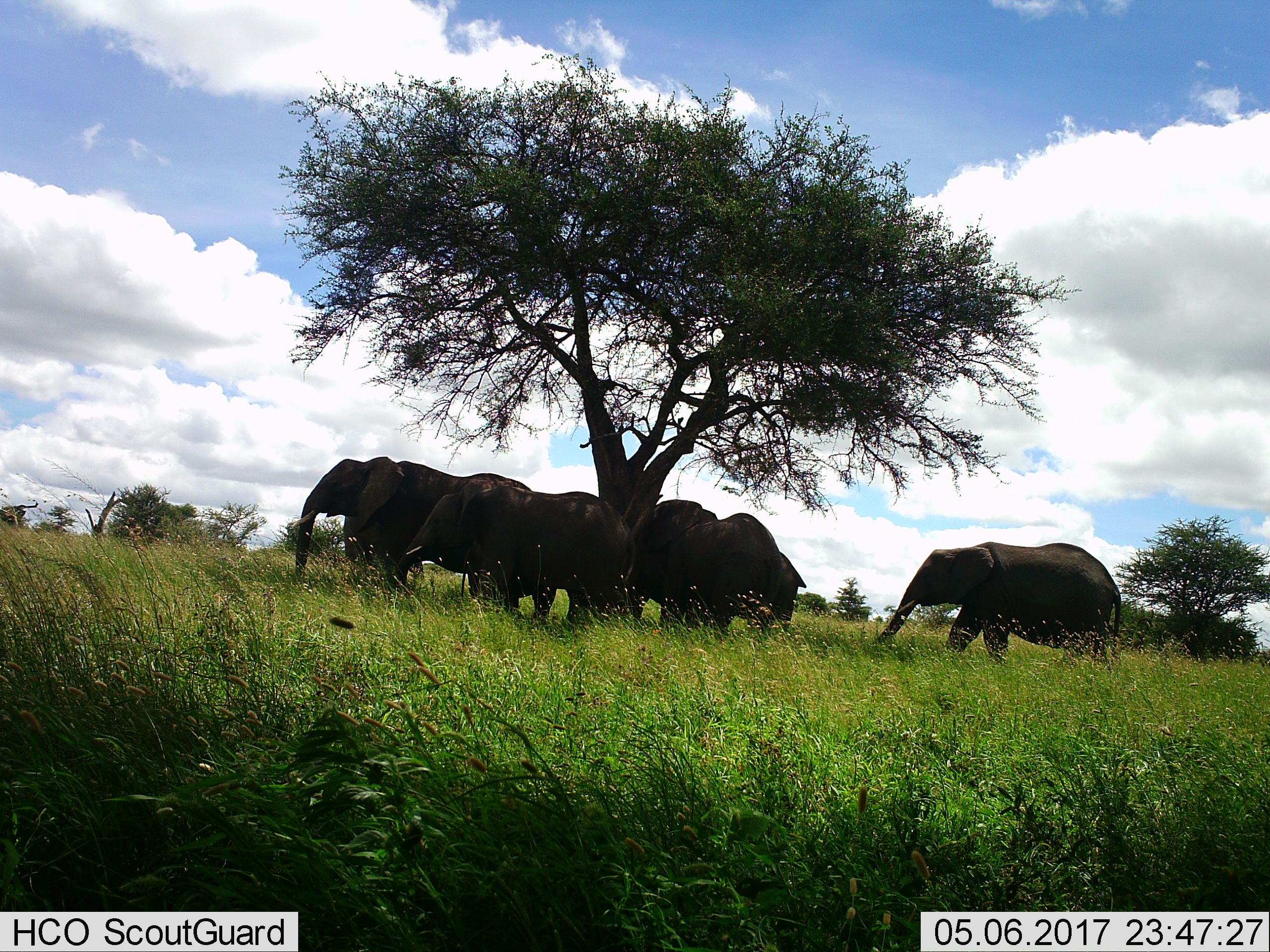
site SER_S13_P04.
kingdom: Animalia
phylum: Chordata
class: Mammalia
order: Proboscidea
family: Elephantidae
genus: Loxodonta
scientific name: Loxodonta africana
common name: african bush elephant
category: elephant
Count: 5.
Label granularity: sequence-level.